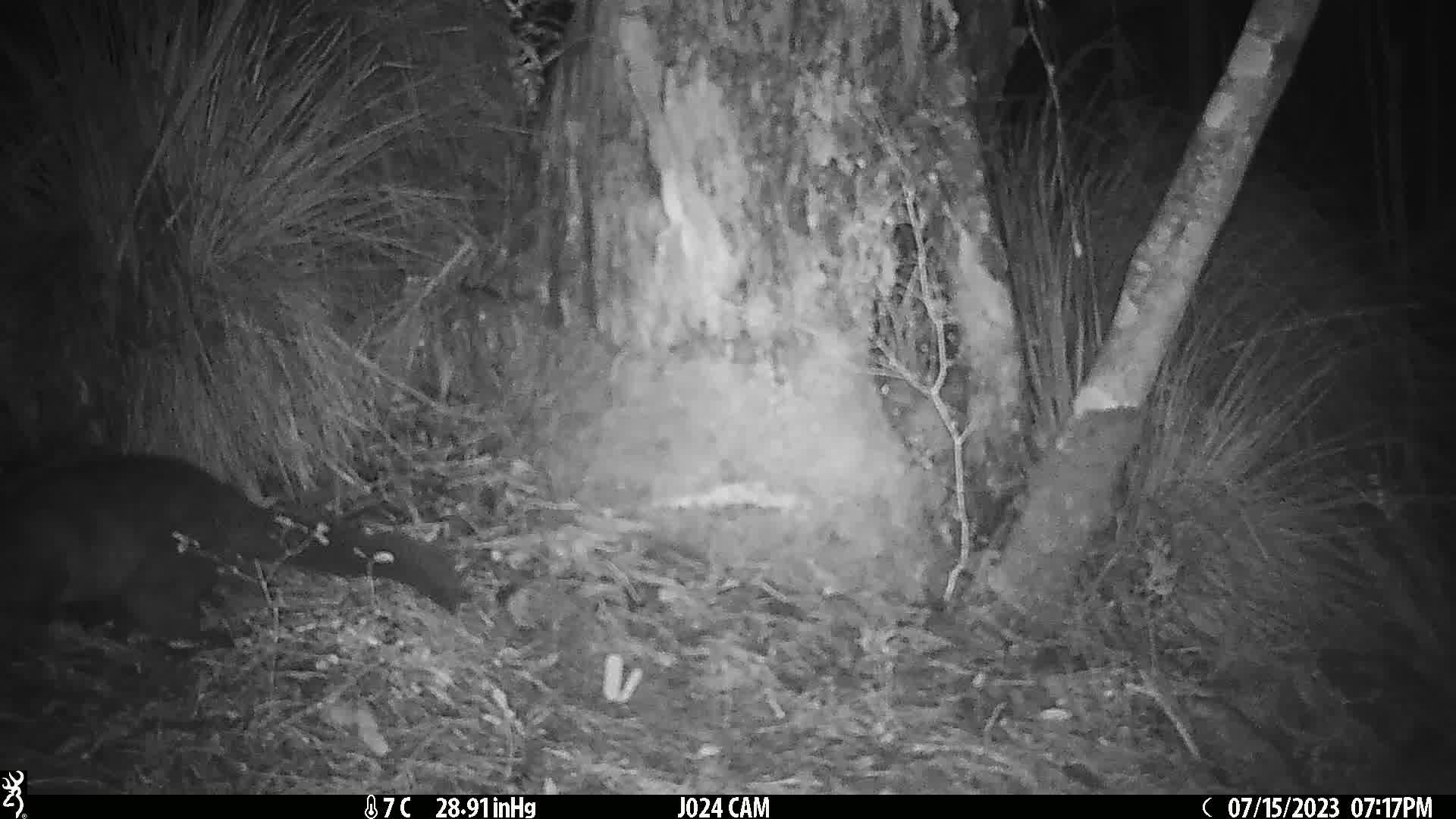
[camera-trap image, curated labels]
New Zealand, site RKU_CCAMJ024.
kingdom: Animalia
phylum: Chordata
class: Mammalia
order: Diprotodontia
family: Phalangeridae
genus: Trichosurus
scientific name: Trichosurus vulpecula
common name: common brushtail possum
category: possum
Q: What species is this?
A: Possum (common brushtail possum) (Trichosurus vulpecula).